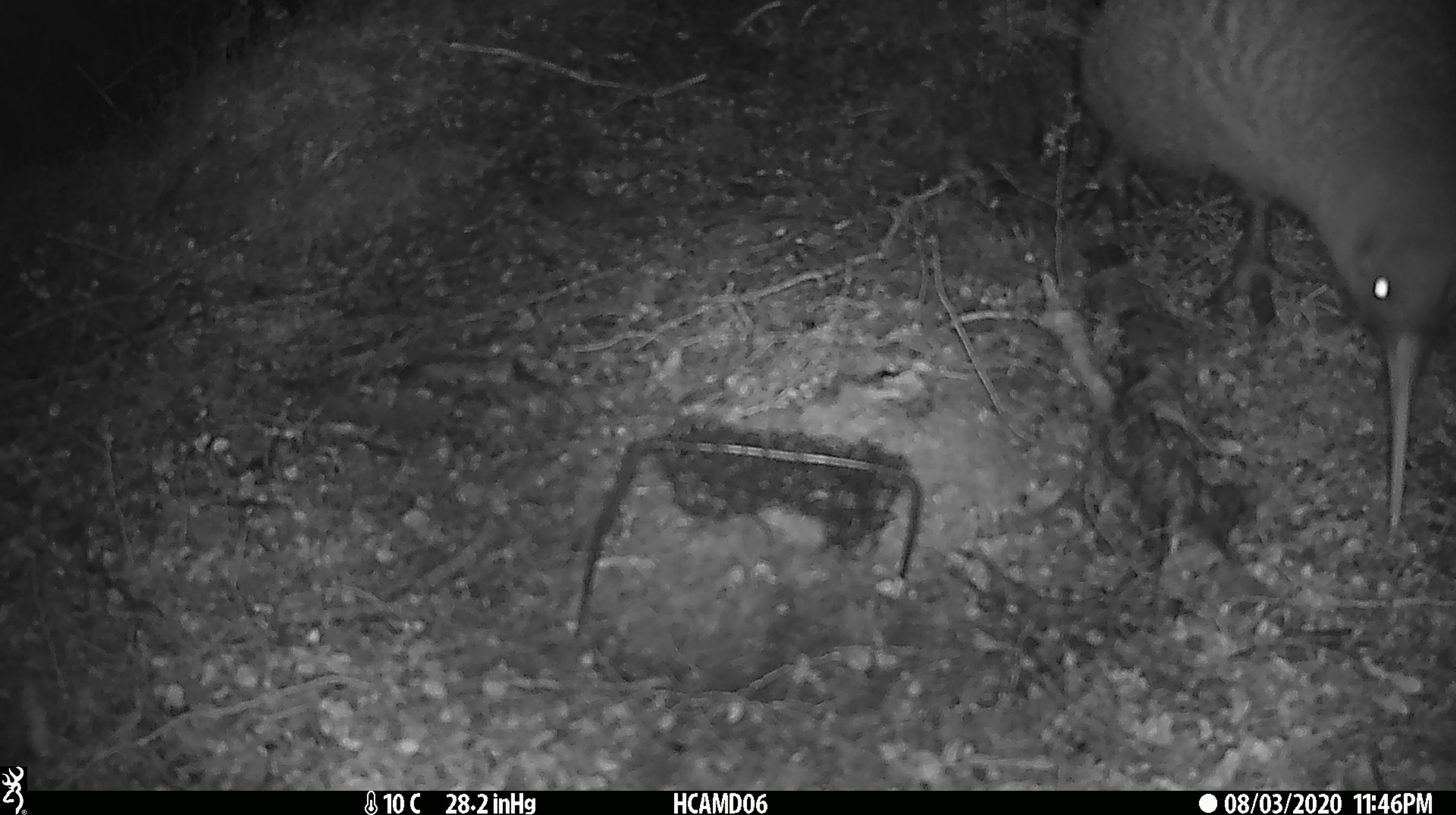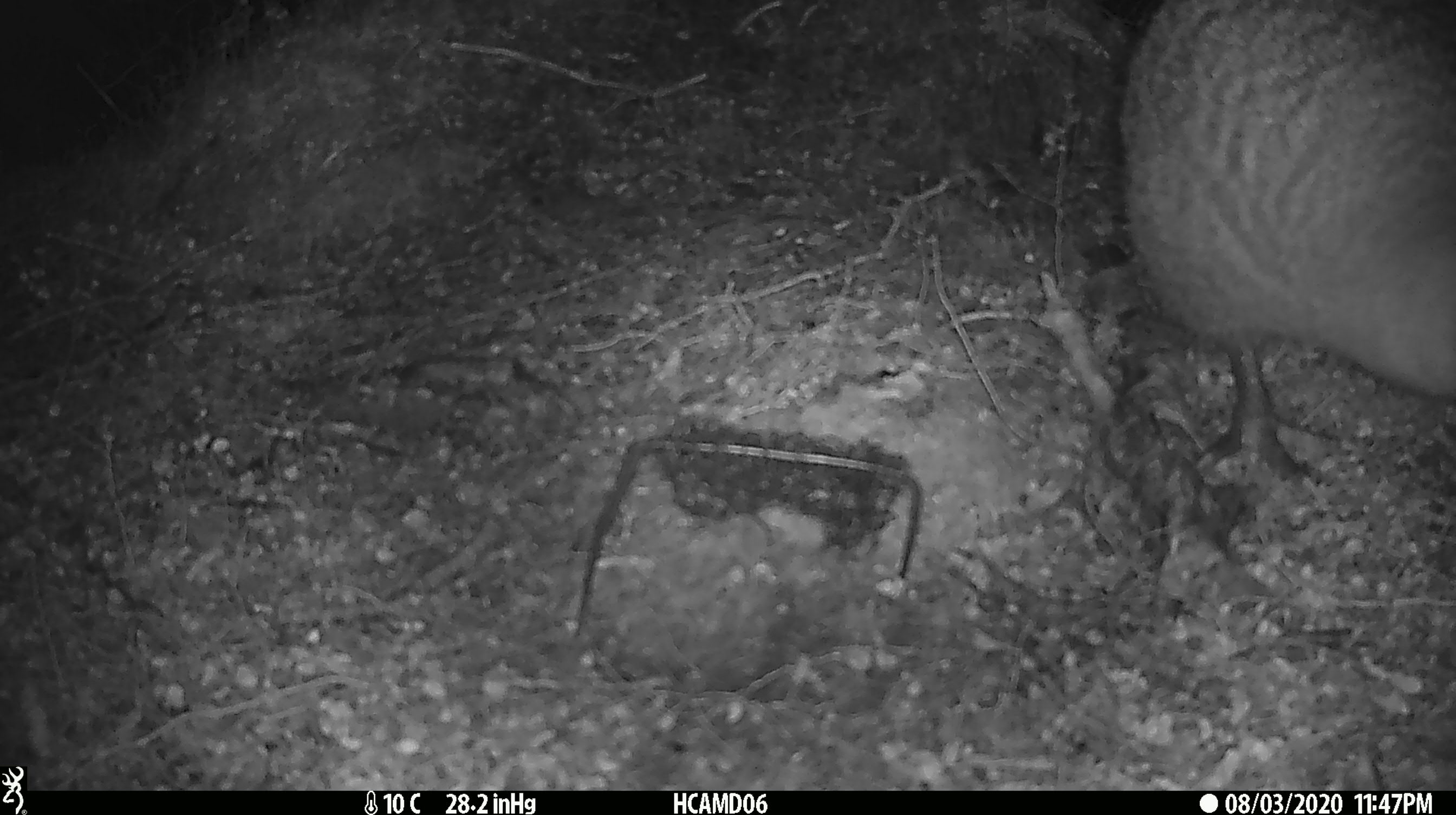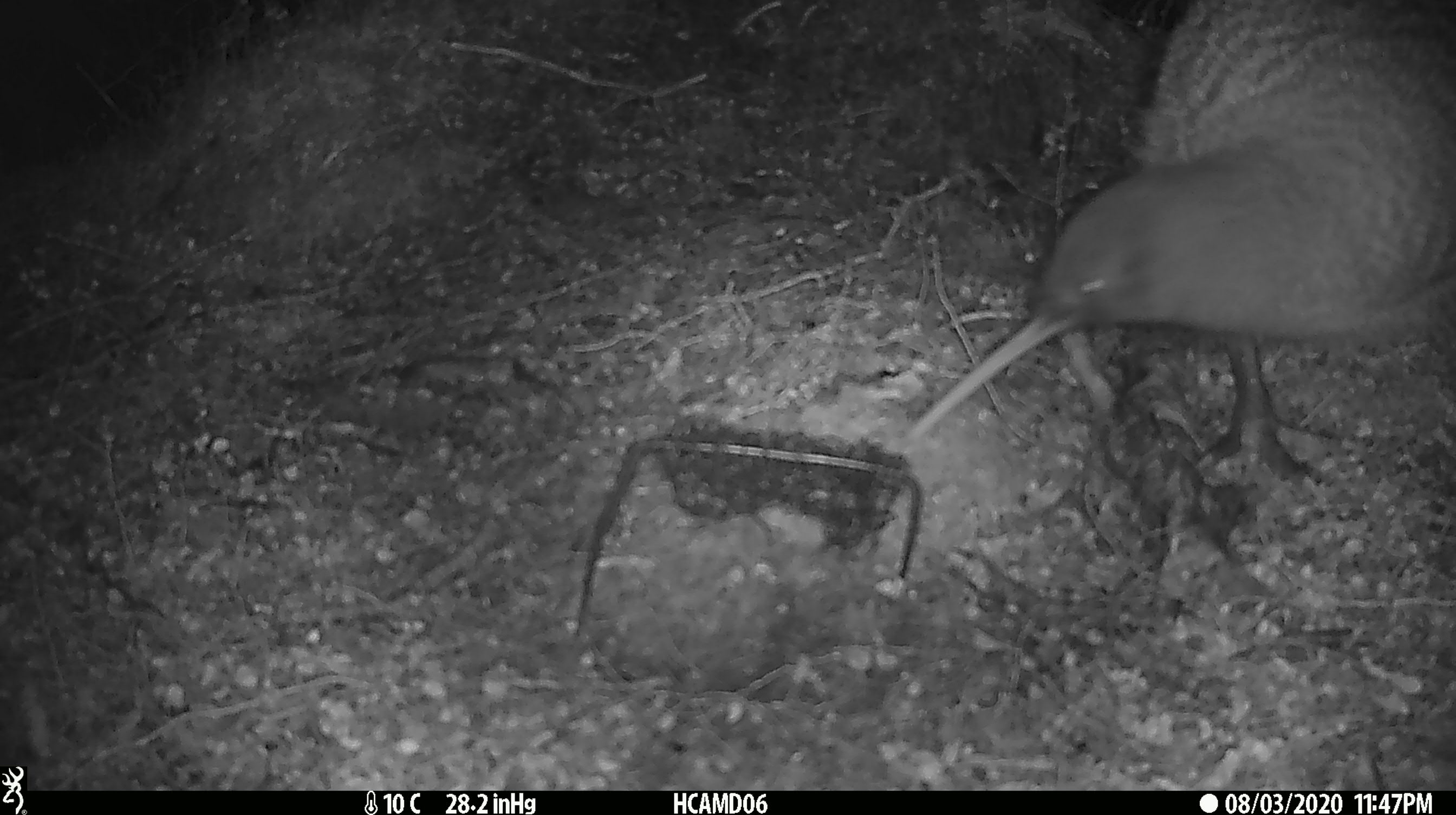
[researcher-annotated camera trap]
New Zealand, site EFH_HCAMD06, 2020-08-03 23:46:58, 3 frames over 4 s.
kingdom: Animalia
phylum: Chordata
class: Aves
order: Apterygiformes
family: Apterygidae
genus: Apteryx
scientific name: Apteryx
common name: kiwi